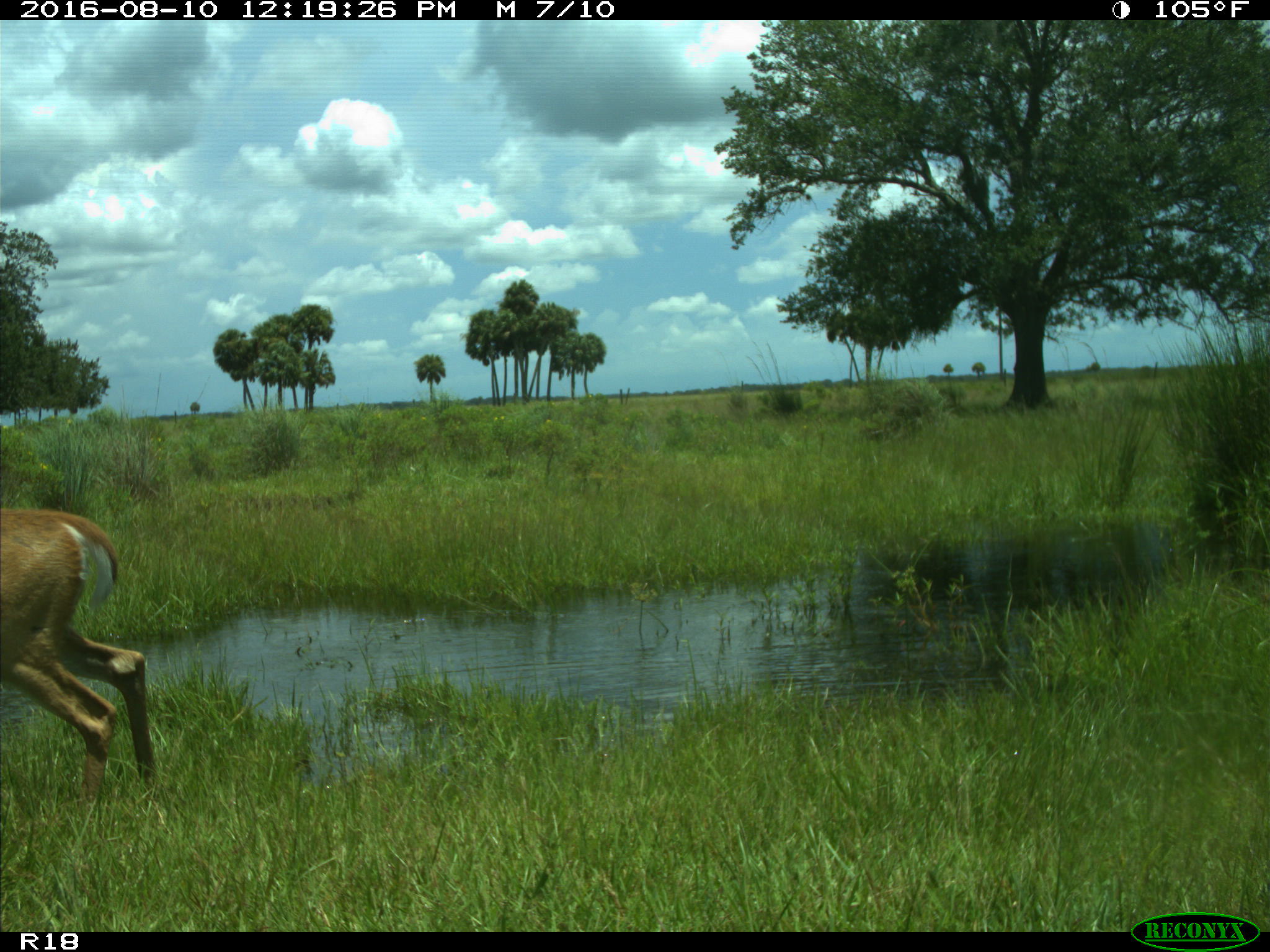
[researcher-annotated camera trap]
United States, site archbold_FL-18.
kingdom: Animalia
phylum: Chordata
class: Mammalia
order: Artiodactyla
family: Cervidae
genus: Odocoileus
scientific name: Odocoileus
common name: deer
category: unidentified deer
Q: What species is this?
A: Unidentified deer (deer) (Odocoileus).